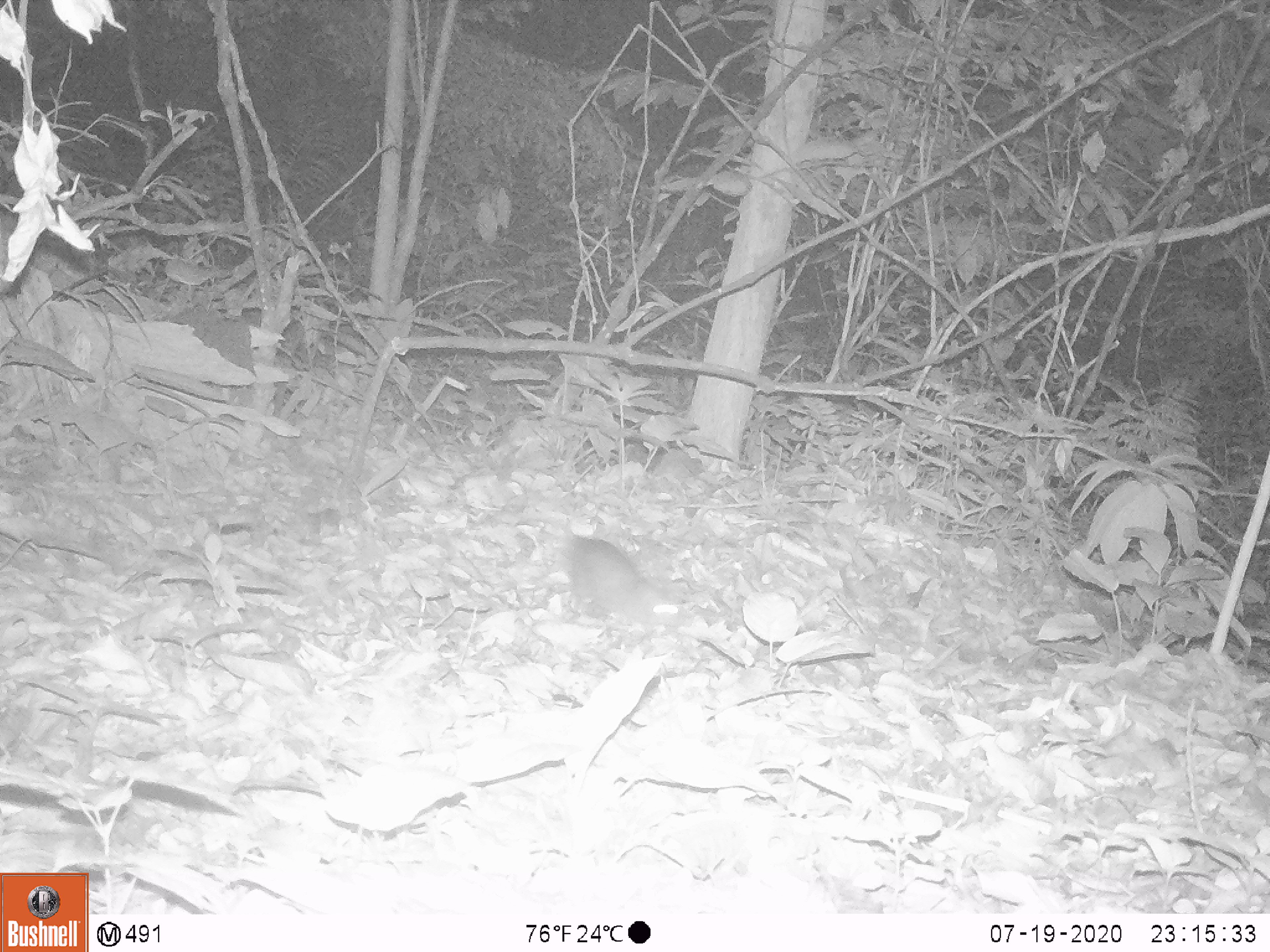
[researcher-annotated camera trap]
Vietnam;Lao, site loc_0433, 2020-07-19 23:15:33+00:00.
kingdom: Animalia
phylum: Chordata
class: Mammalia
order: Rodentia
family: Muridae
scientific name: Muridae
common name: old-world mice and rats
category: unidentified murid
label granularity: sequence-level